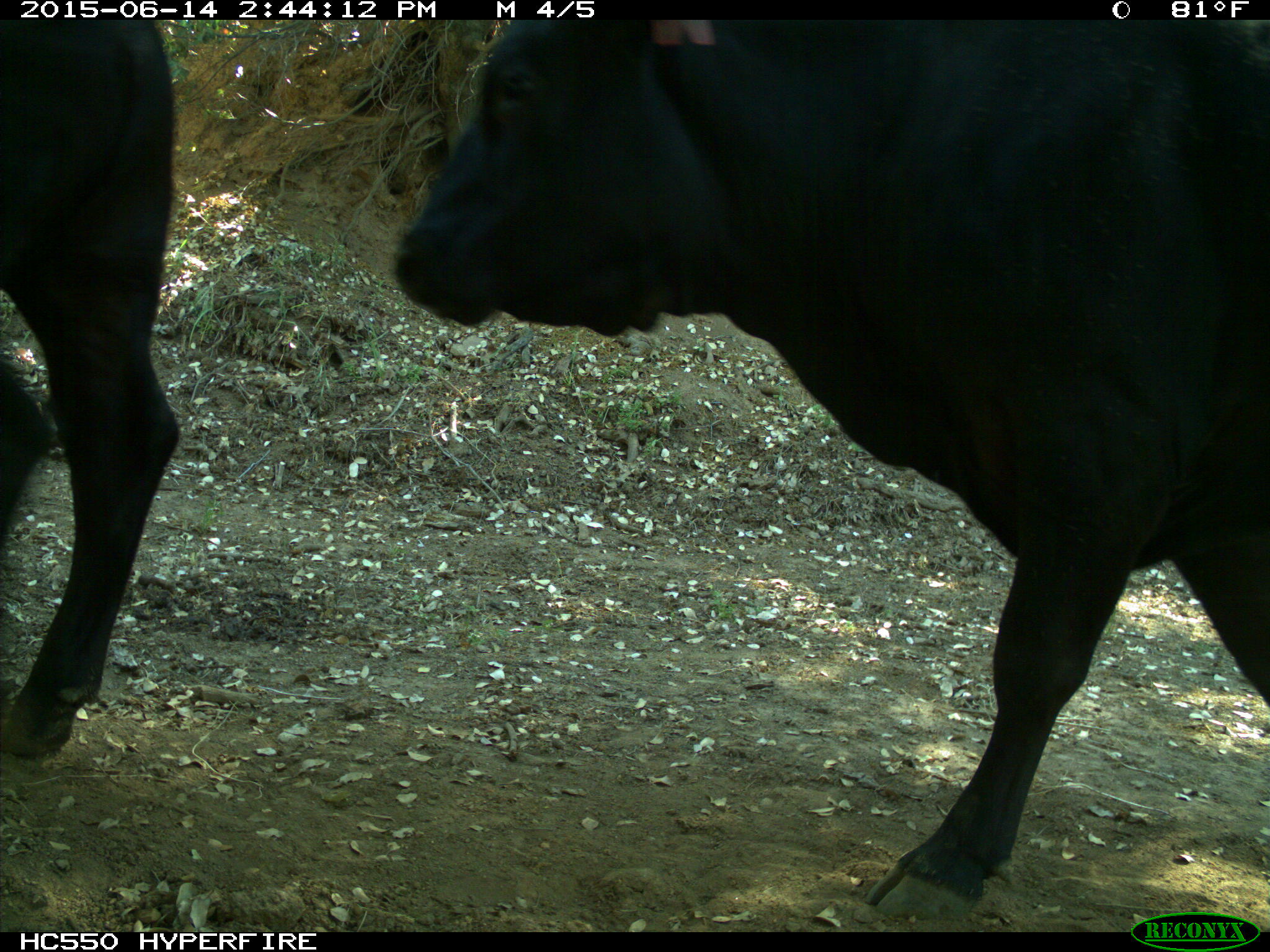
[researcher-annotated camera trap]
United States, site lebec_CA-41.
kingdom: Animalia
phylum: Chordata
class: Mammalia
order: Artiodactyla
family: Bovidae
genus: Bos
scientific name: Bos taurus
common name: domestic cow